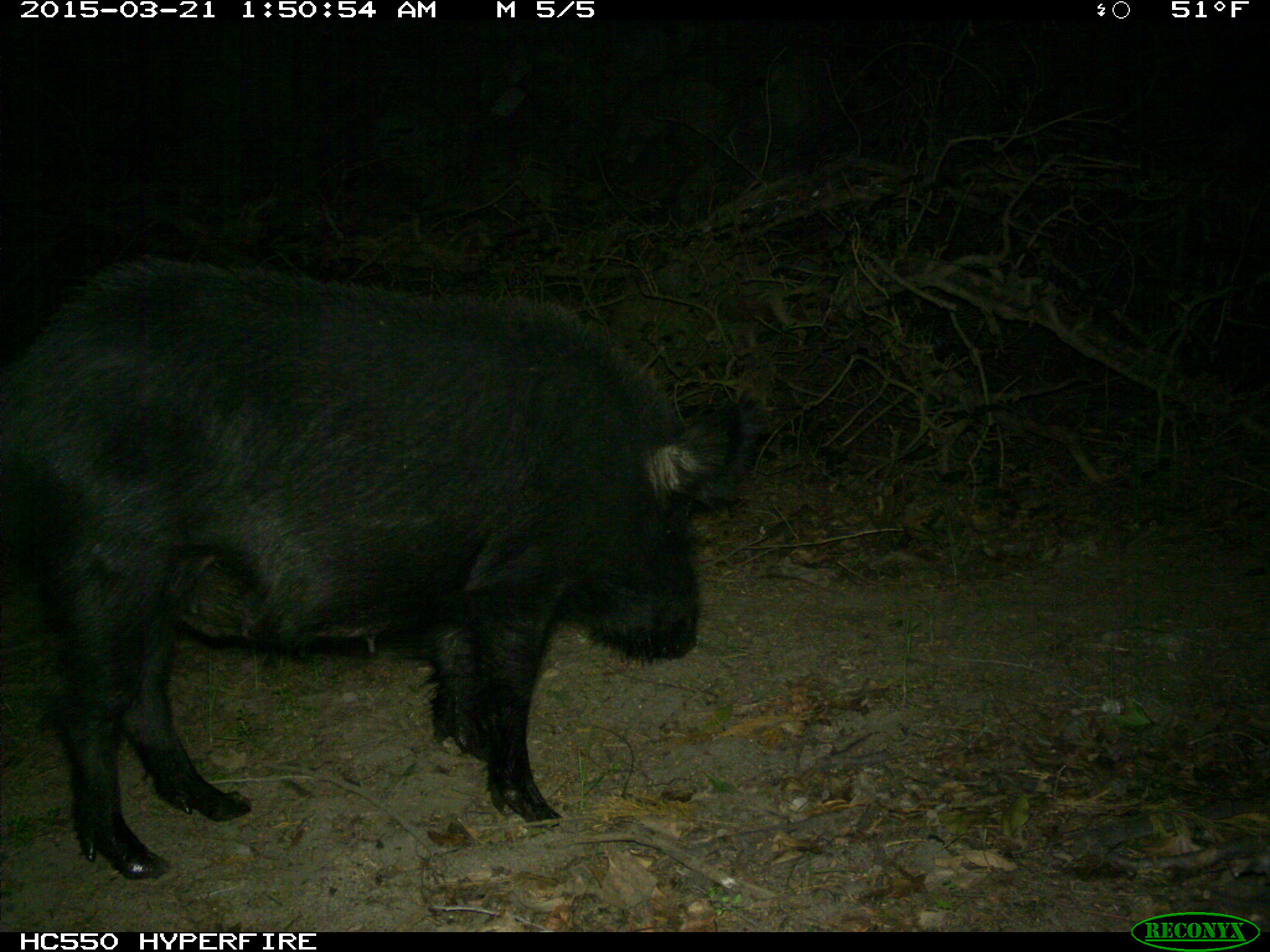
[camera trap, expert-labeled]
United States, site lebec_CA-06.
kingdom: Animalia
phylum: Chordata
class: Mammalia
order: Artiodactyla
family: Suidae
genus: Sus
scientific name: Sus scrofa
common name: wild boar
Sus scrofa (wild boar).